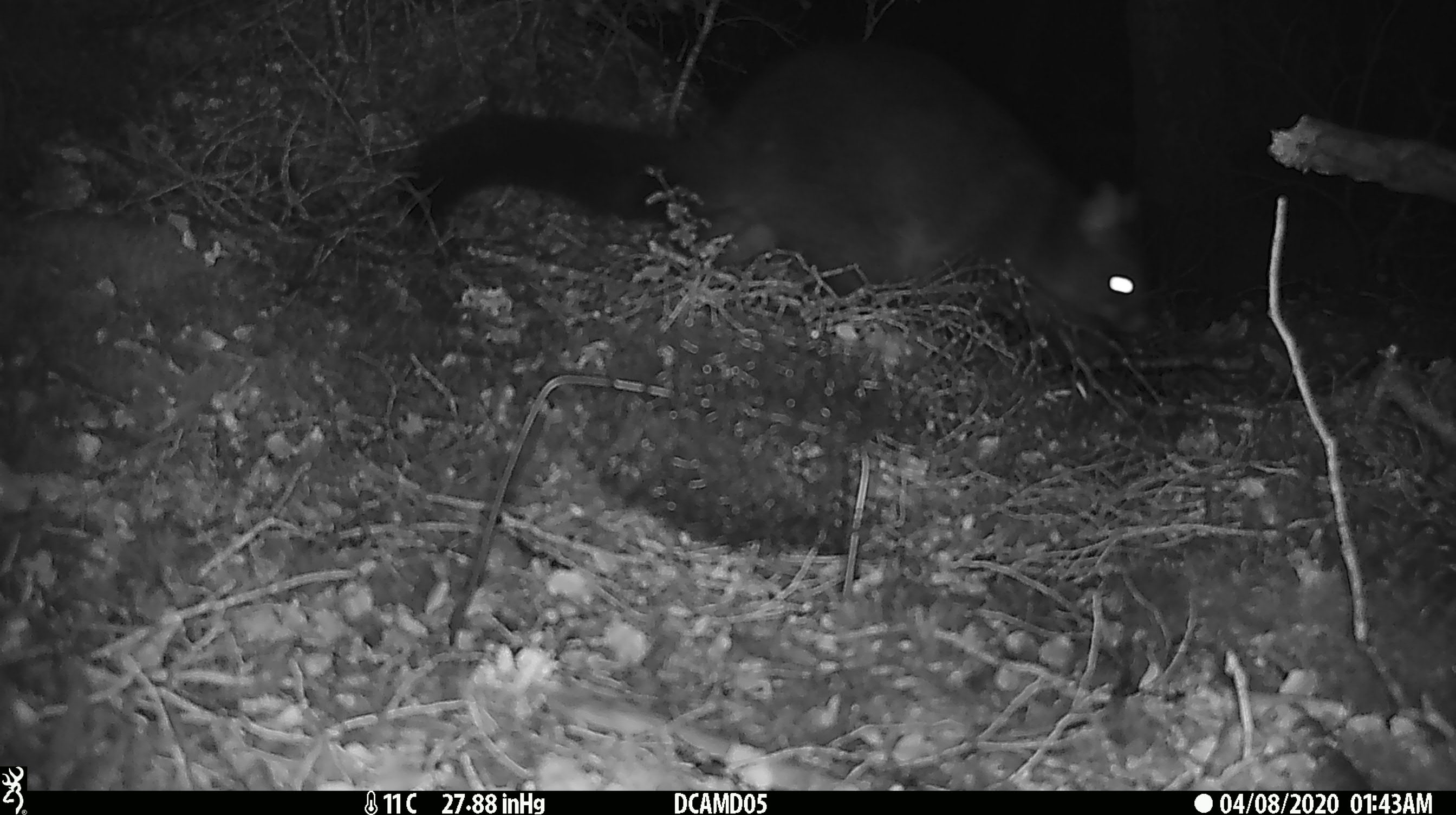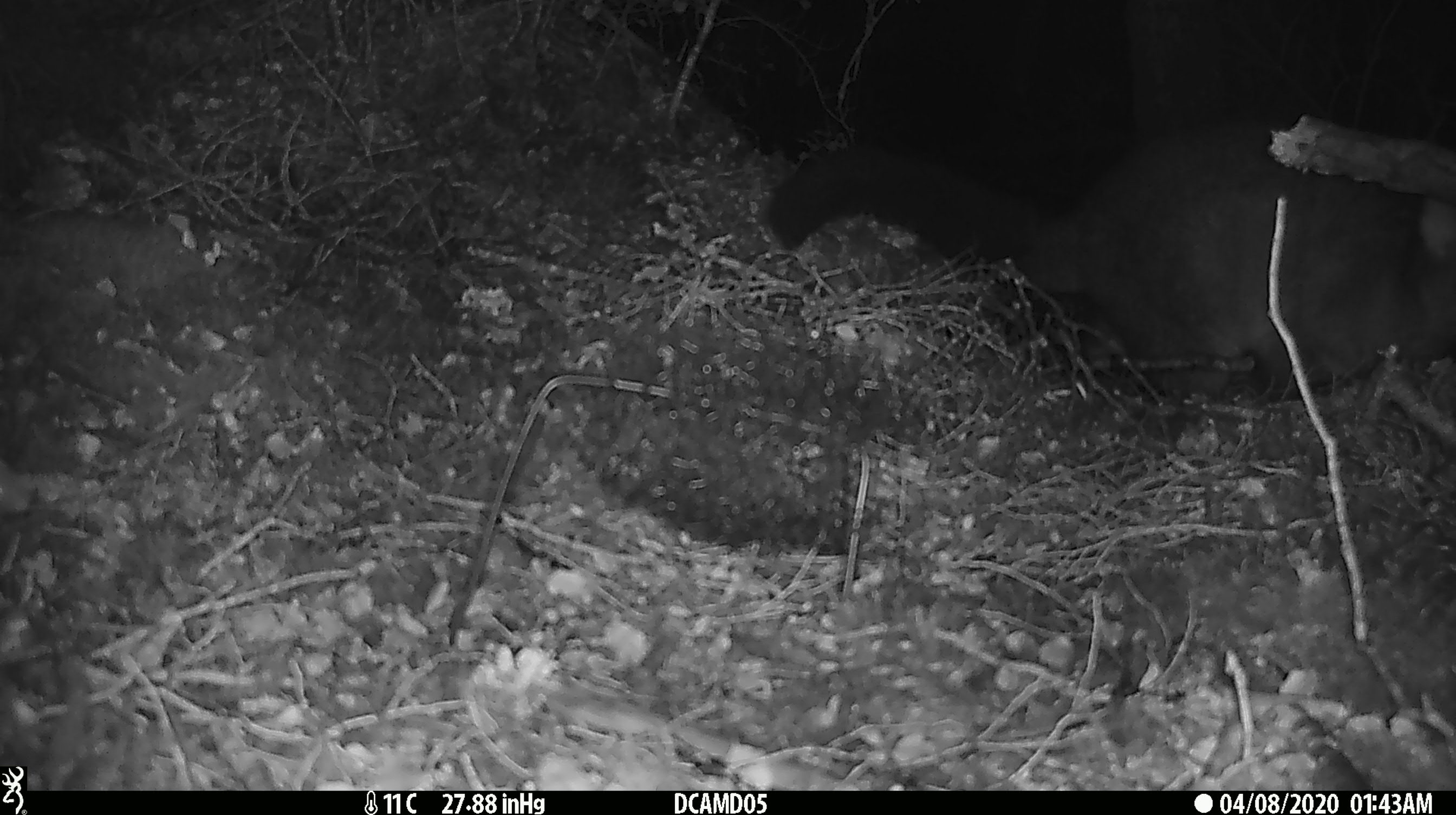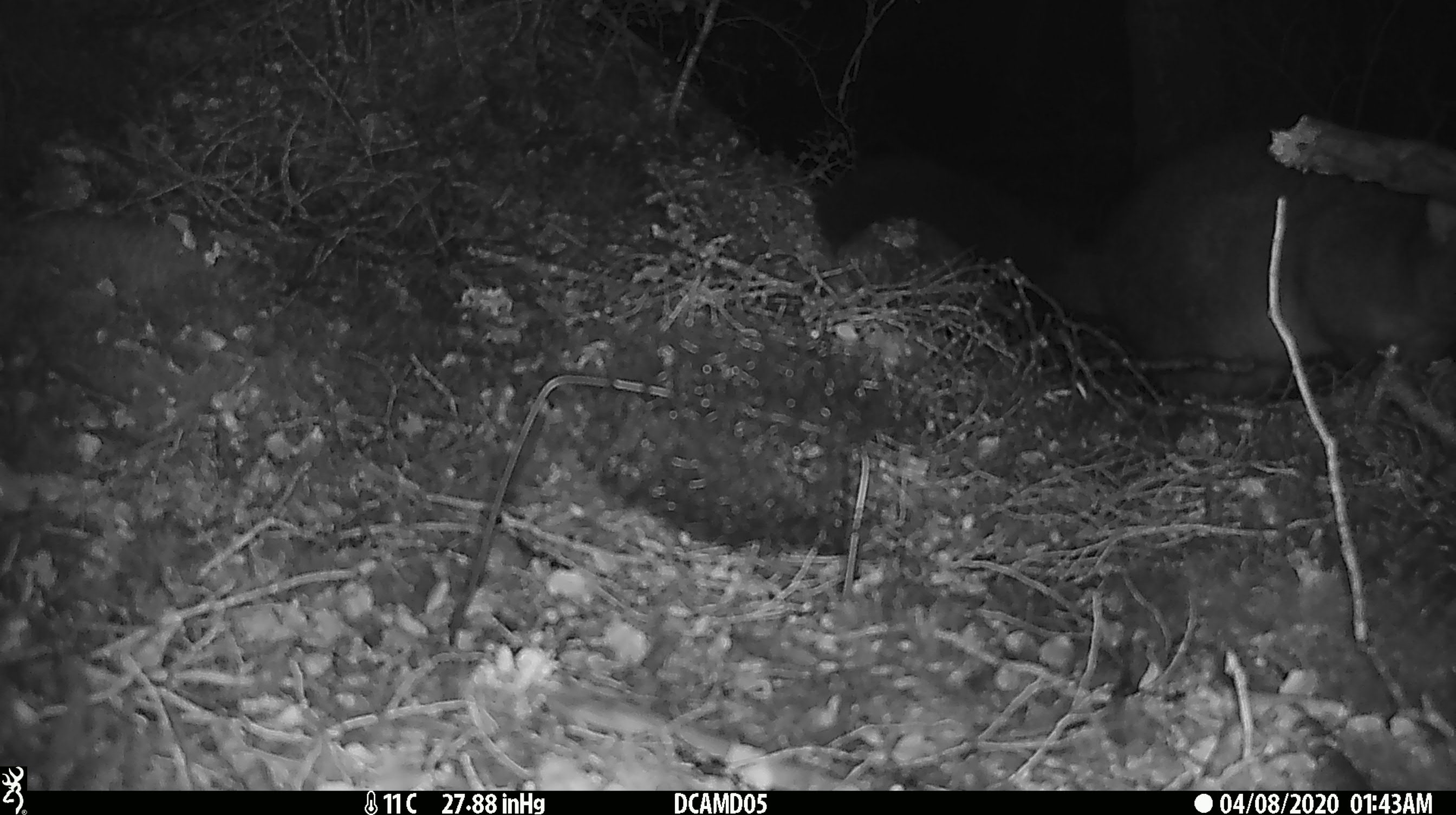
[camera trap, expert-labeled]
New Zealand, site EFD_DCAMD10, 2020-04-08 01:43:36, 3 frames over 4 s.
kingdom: Animalia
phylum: Chordata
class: Mammalia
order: Diprotodontia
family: Phalangeridae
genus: Trichosurus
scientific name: Trichosurus vulpecula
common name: common brushtail possum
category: possum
Possum (common brushtail possum) (Trichosurus vulpecula).